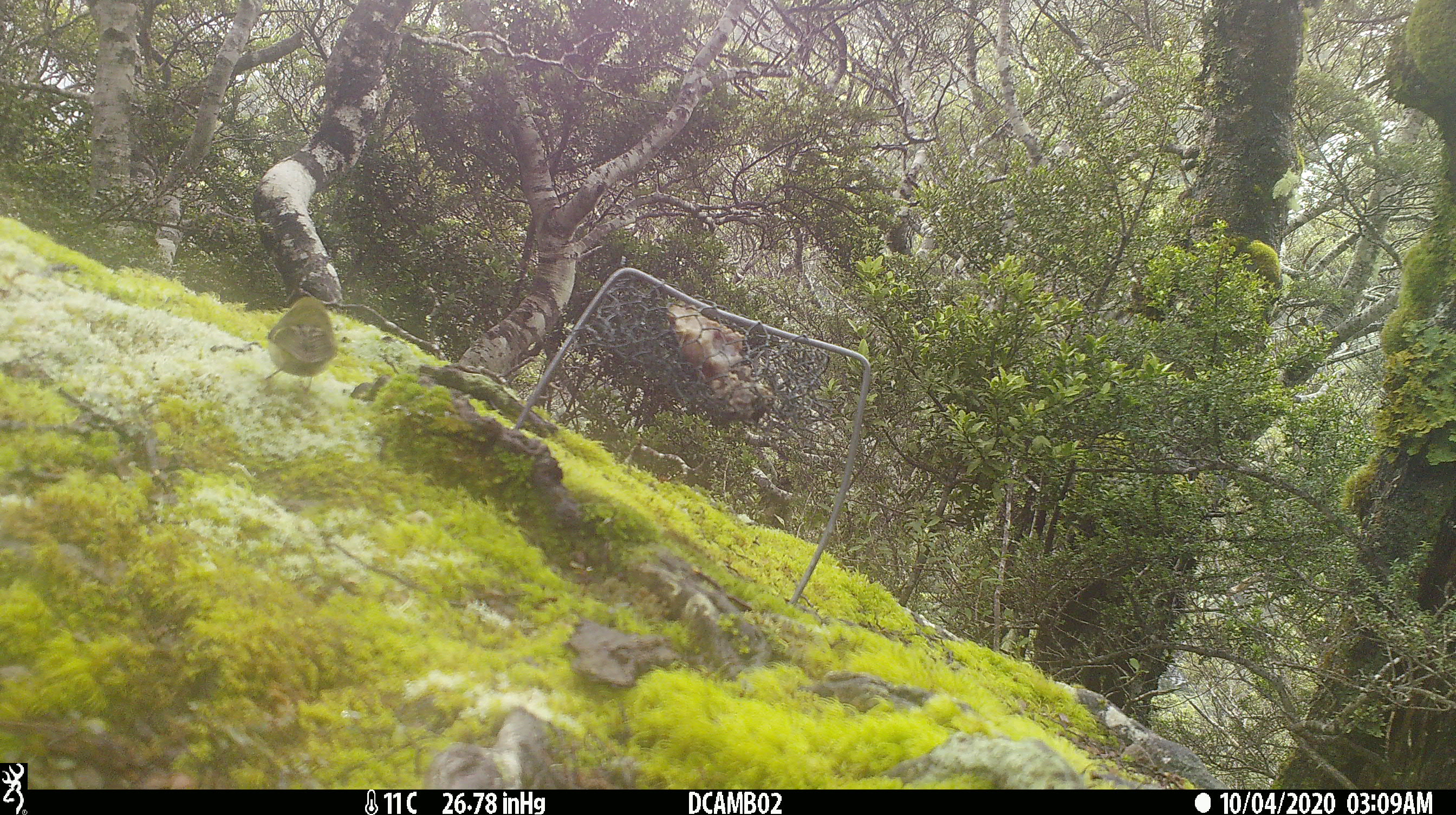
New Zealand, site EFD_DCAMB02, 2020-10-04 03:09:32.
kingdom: Animalia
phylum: Chordata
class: Aves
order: Passeriformes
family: Acanthisittidae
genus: Acanthisitta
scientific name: Acanthisitta chloris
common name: rifleman